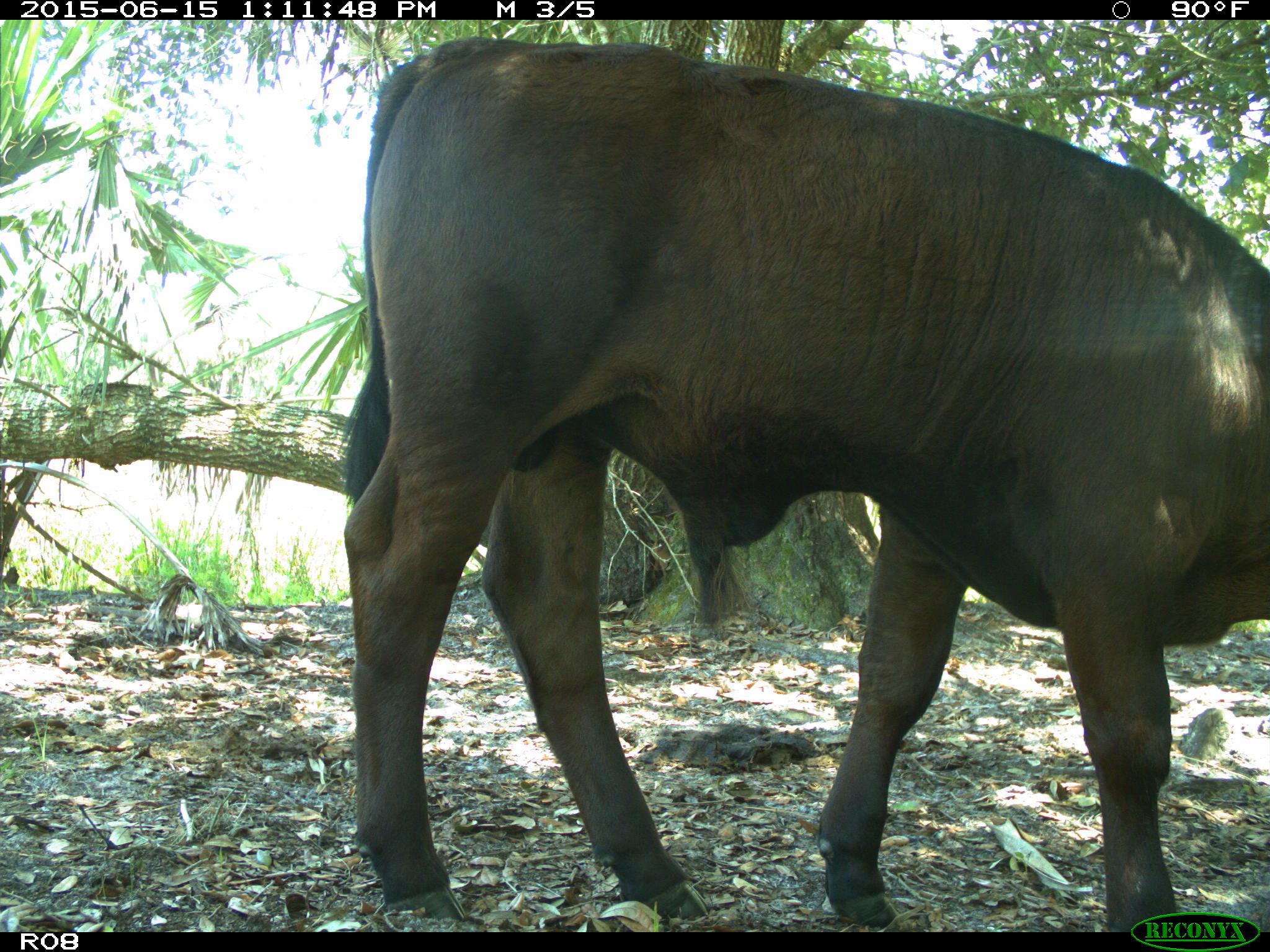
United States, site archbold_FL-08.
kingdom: Animalia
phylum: Chordata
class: Mammalia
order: Artiodactyla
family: Bovidae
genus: Bos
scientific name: Bos taurus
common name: domestic cow